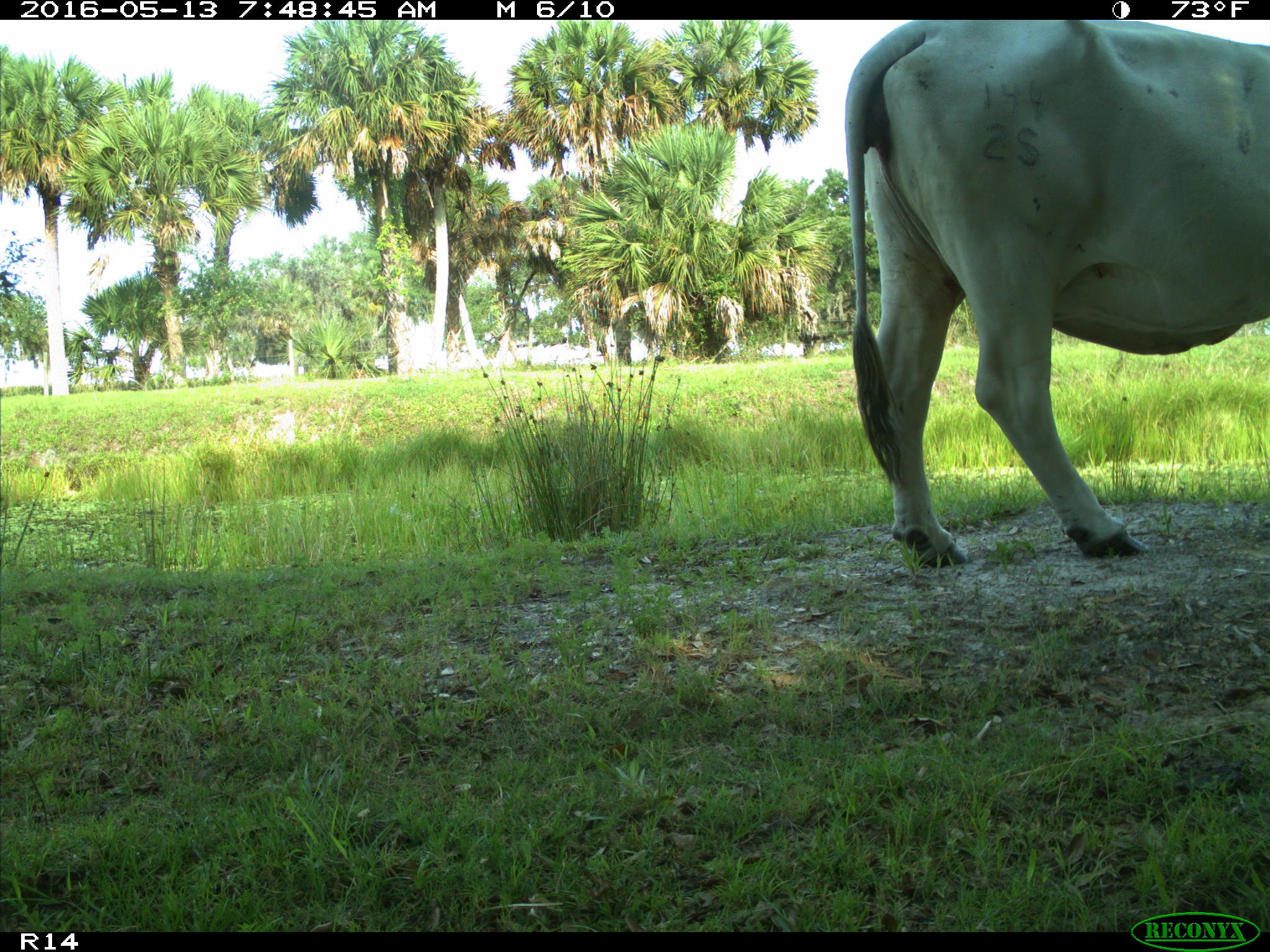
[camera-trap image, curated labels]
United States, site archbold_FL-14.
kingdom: Animalia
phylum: Chordata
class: Mammalia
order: Artiodactyla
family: Bovidae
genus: Bos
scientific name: Bos taurus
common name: domestic cow